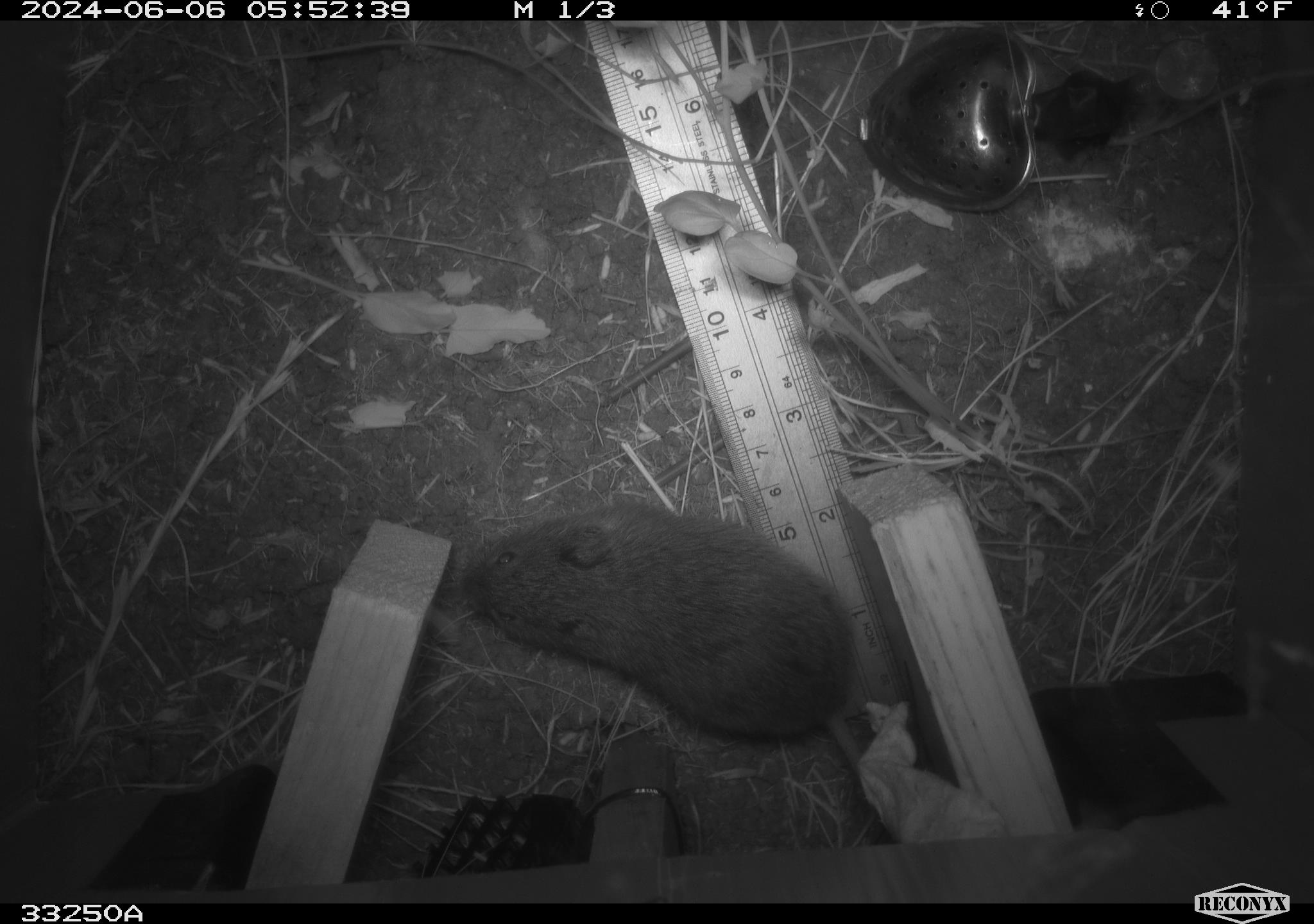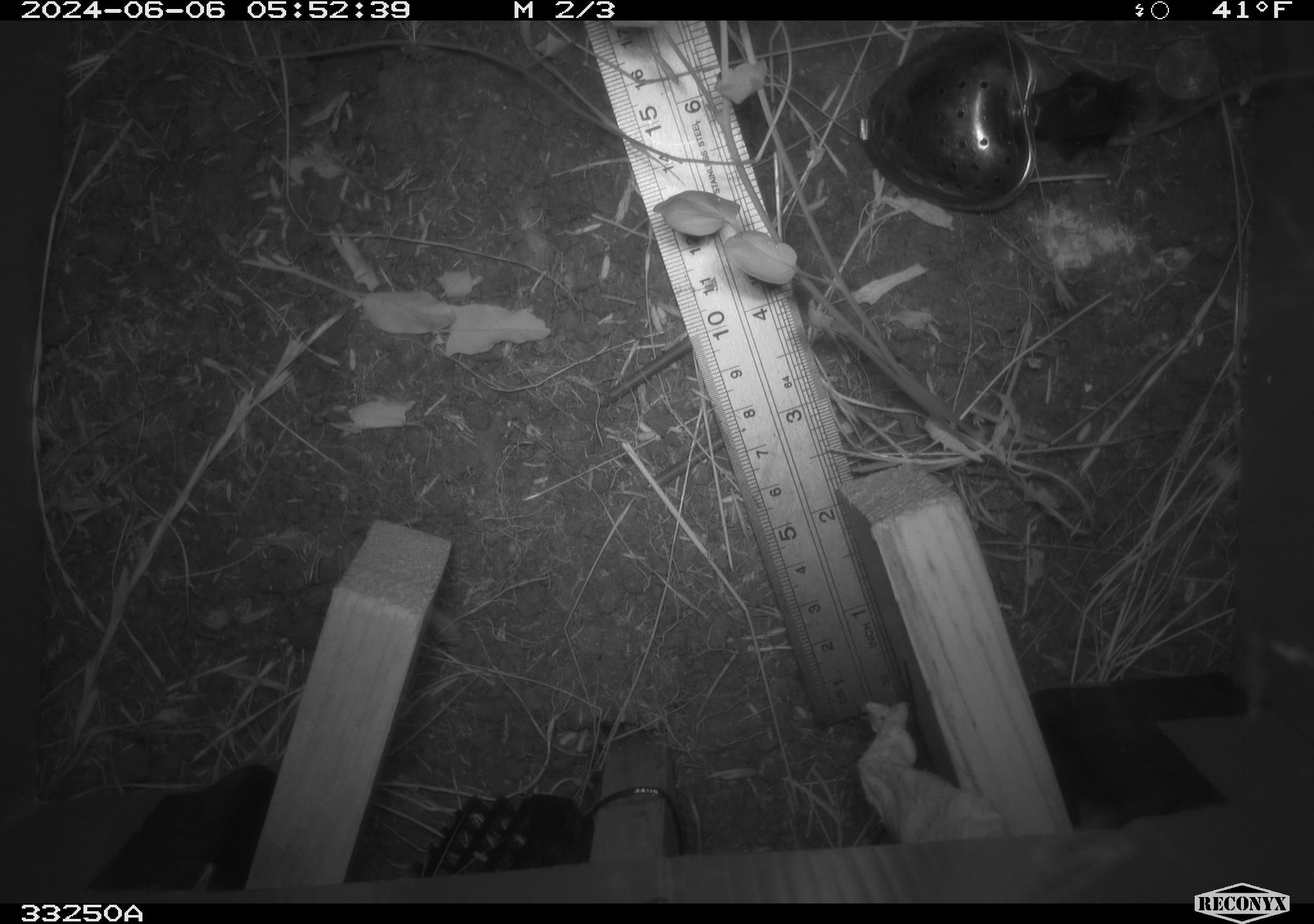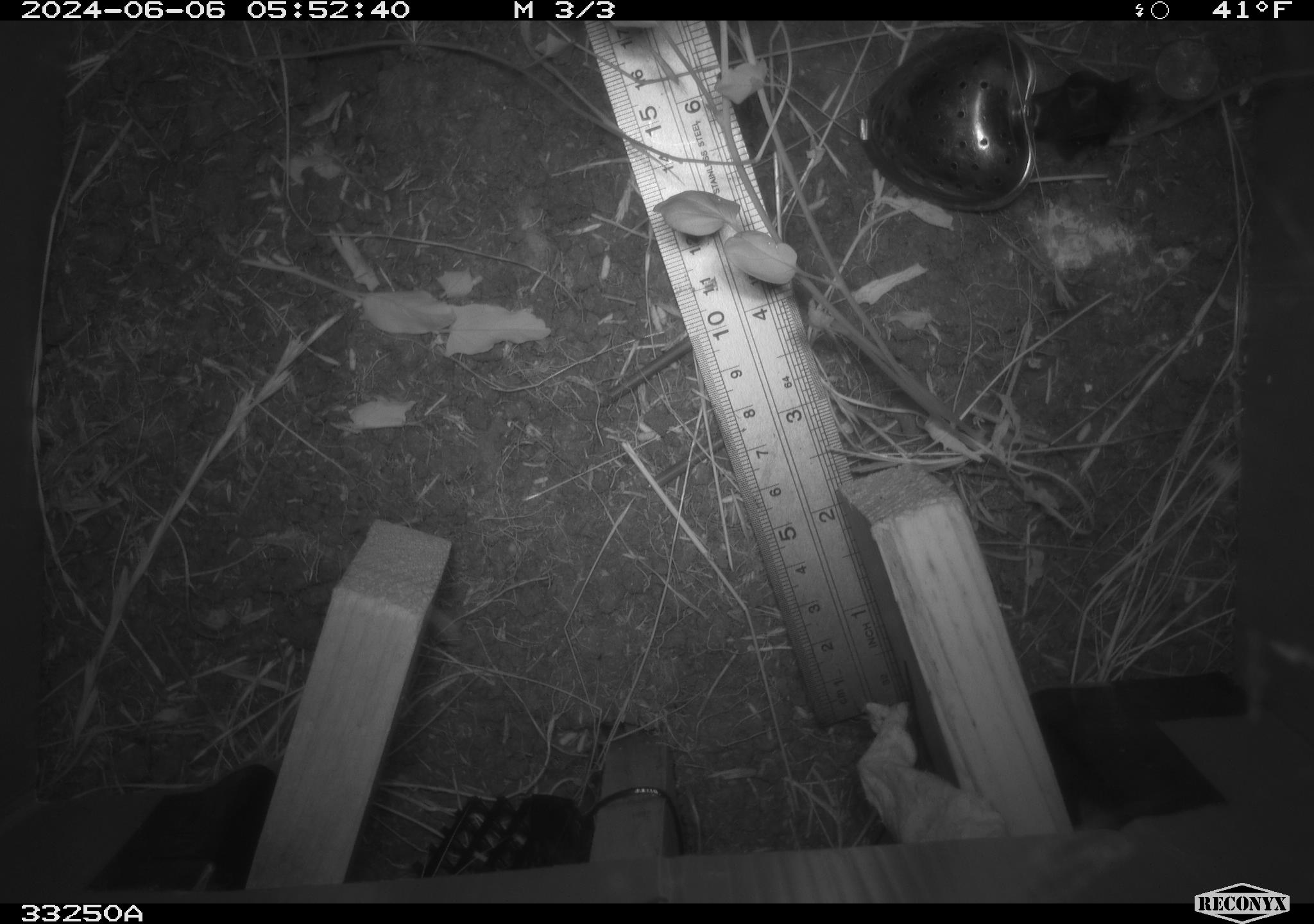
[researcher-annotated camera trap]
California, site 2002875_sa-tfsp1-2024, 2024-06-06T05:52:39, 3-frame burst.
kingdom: Animalia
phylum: Chordata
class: Mammalia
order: Rodentia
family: Cricetidae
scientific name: Arvicolinae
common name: voles, lemmings, and muskrats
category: arvicolinae subfamily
Arvicolinae subfamily (voles, lemmings, and muskrats) (Arvicolinae).